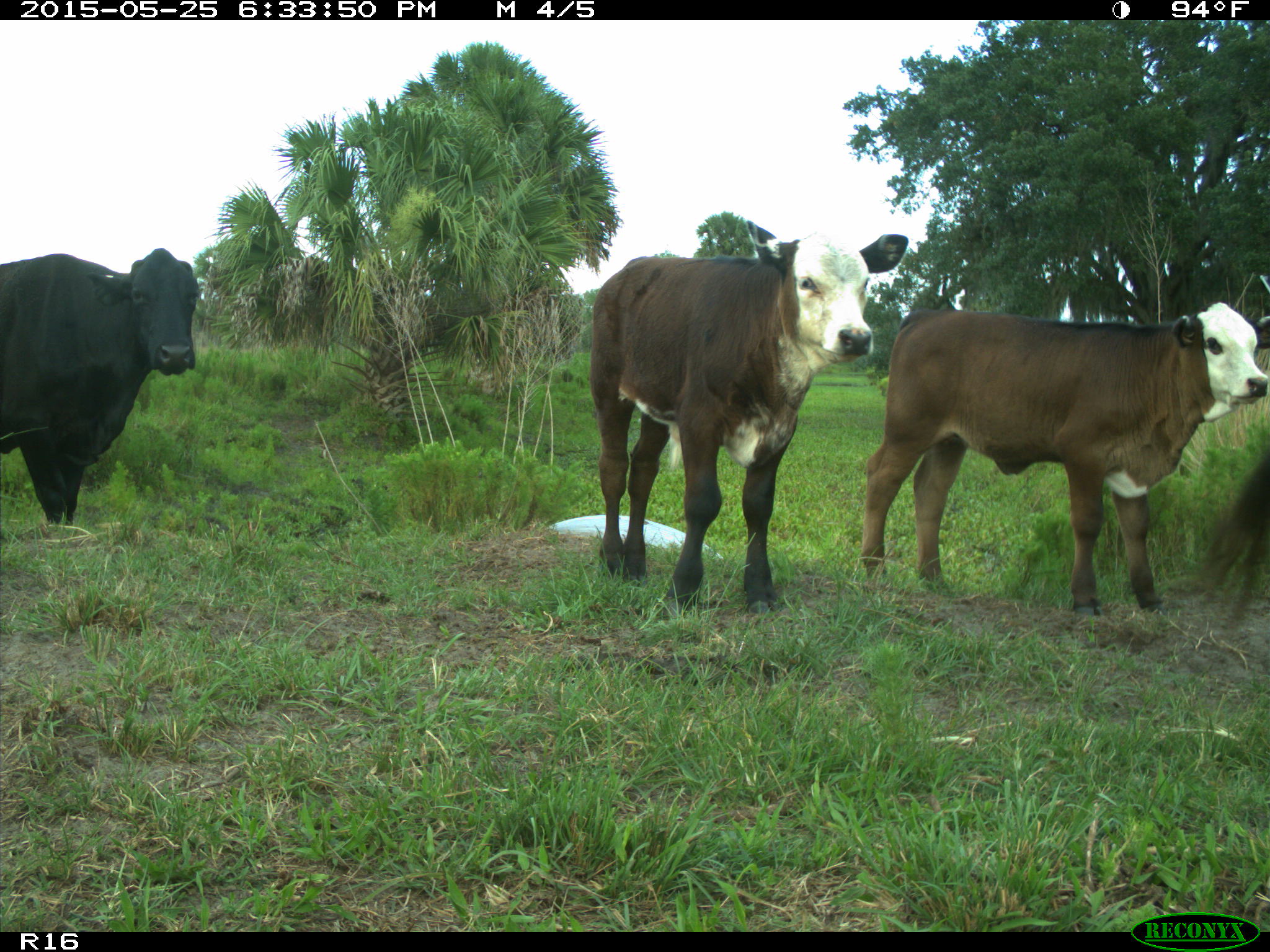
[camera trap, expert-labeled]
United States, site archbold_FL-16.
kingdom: Animalia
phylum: Chordata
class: Mammalia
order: Artiodactyla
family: Bovidae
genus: Bos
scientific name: Bos taurus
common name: domestic cow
Bos taurus (domestic cow).